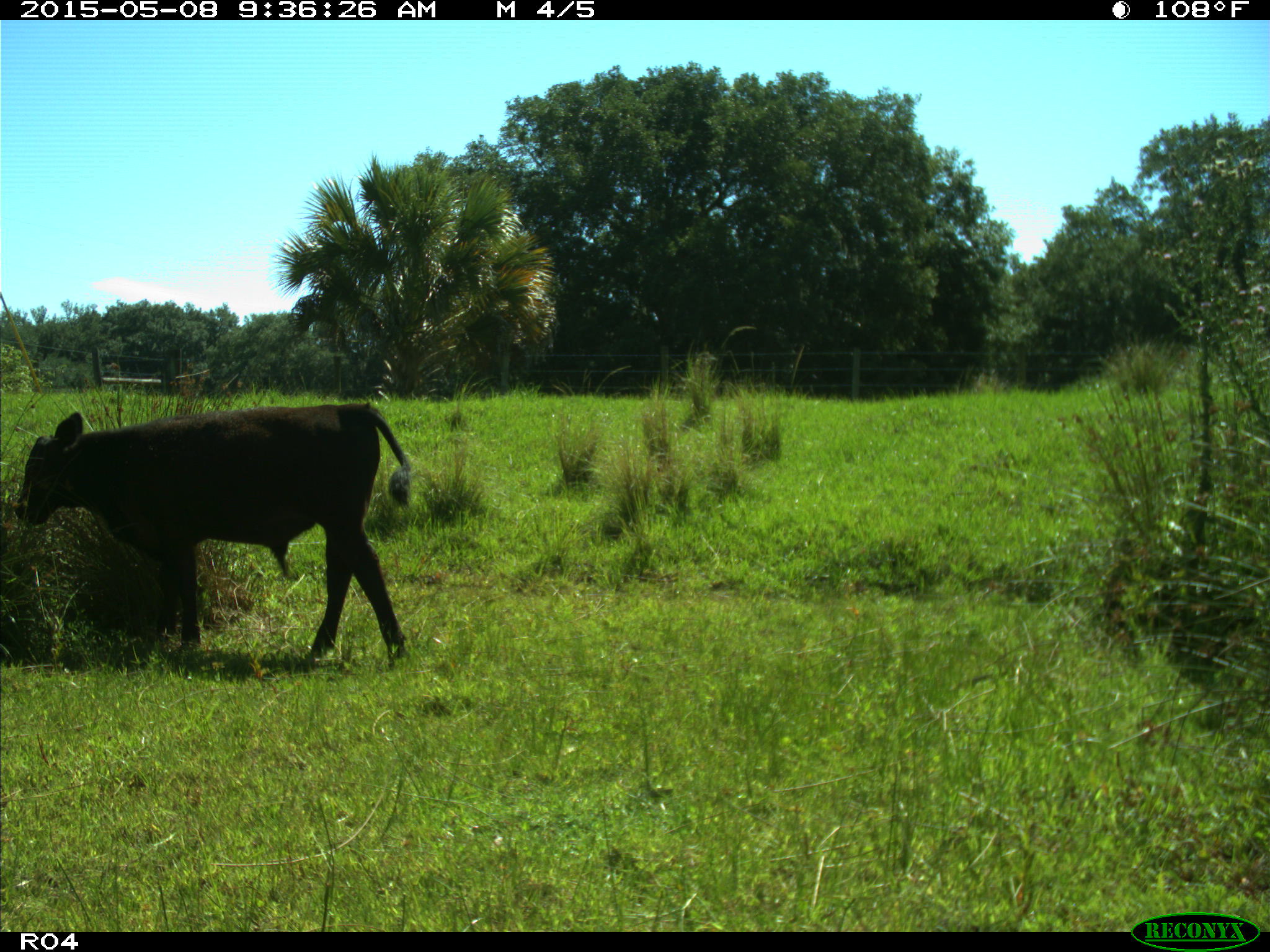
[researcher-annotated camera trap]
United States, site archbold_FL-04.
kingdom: Animalia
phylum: Chordata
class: Mammalia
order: Artiodactyla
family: Bovidae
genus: Bos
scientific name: Bos taurus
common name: domestic cow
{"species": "Bos taurus (domestic cow)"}